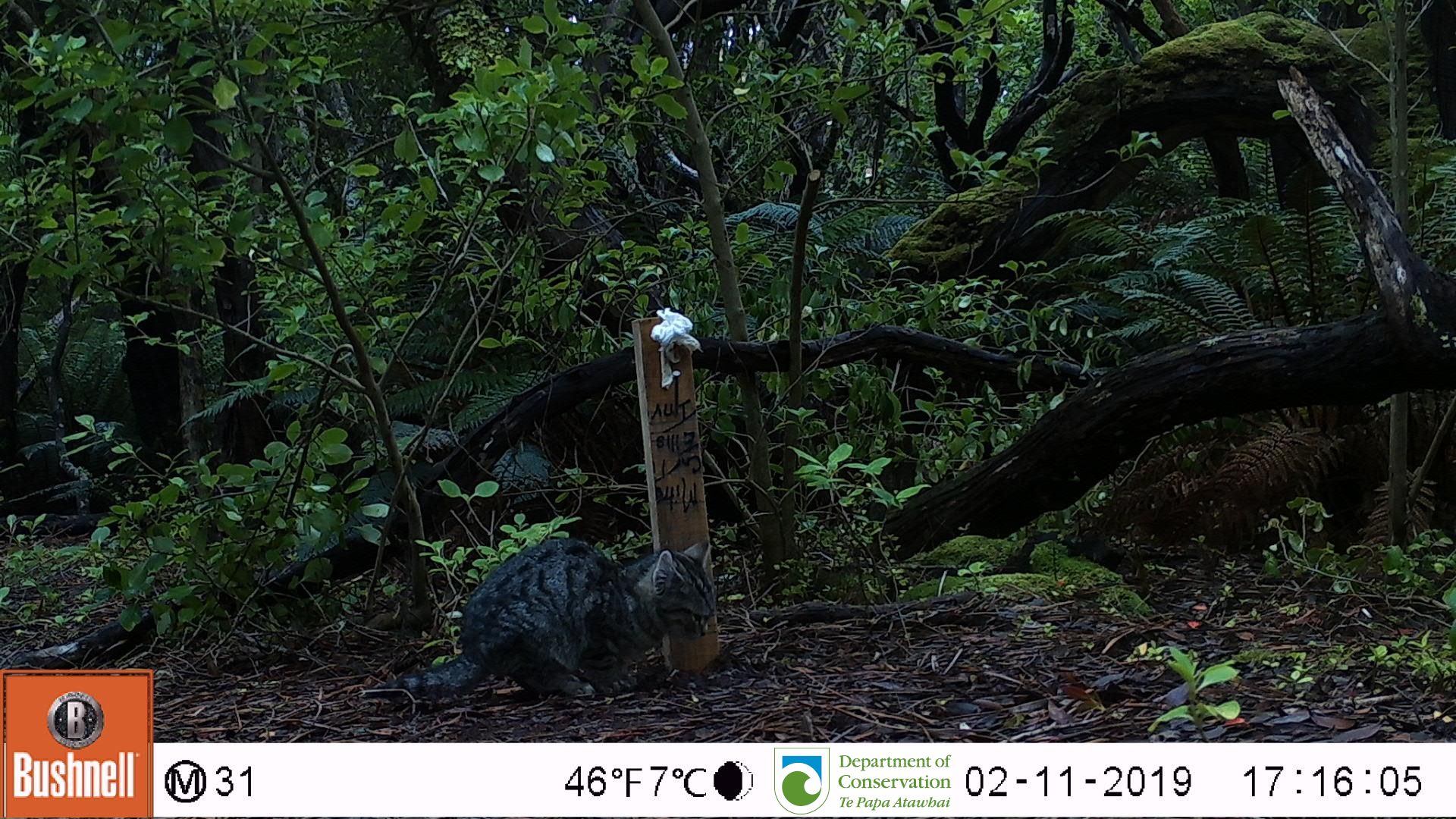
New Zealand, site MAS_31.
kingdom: Animalia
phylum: Chordata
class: Mammalia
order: Carnivora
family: Felidae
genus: Felis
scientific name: Felis catus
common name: domestic cat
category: cat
Cat (domestic cat) (Felis catus).